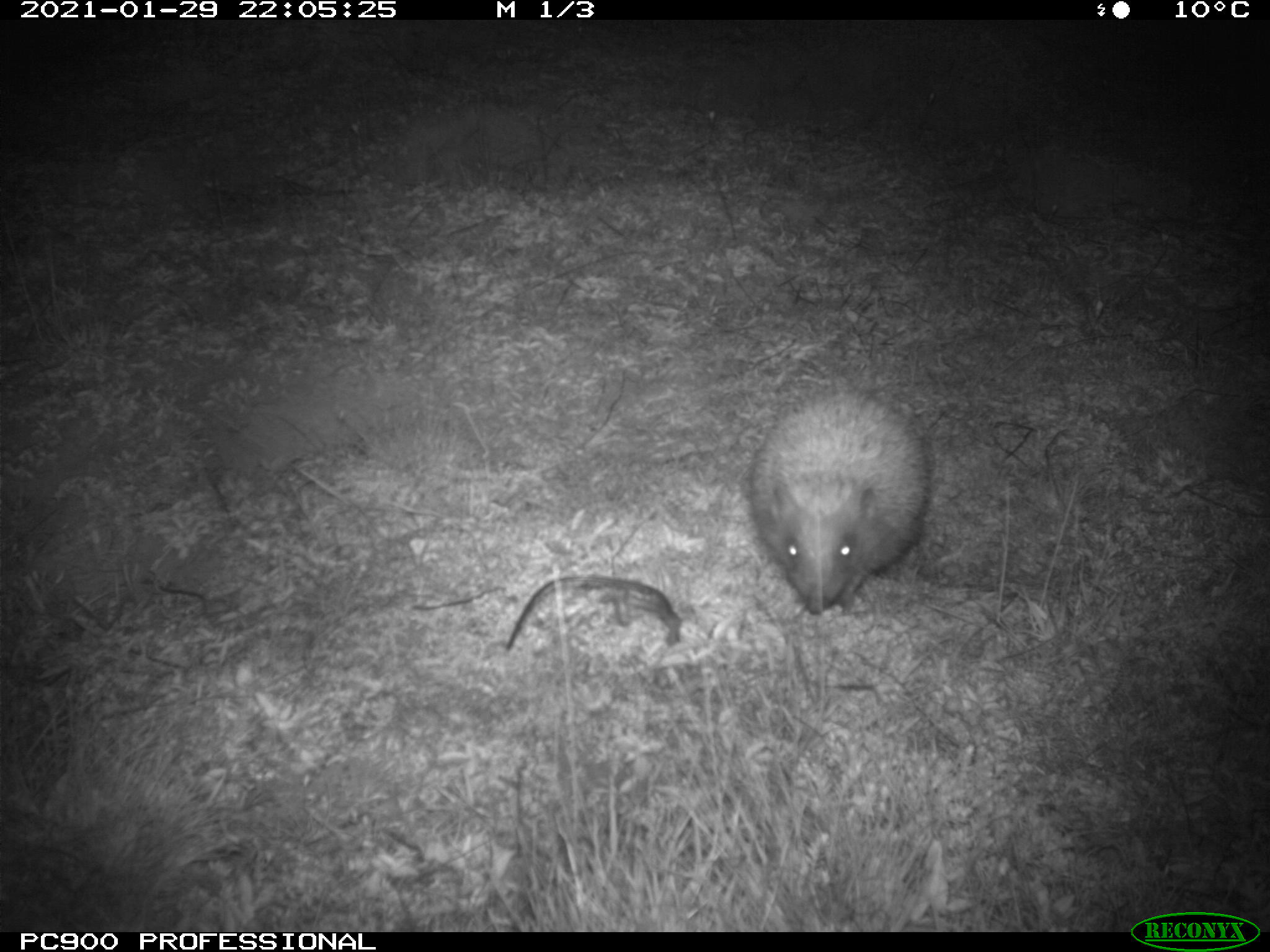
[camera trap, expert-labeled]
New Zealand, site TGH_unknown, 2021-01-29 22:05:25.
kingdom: Animalia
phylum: Chordata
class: Mammalia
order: Eulipotyphla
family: Erinaceidae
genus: Erinaceus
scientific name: Erinaceus europaeus europaeus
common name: european hedgehog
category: hedgehog